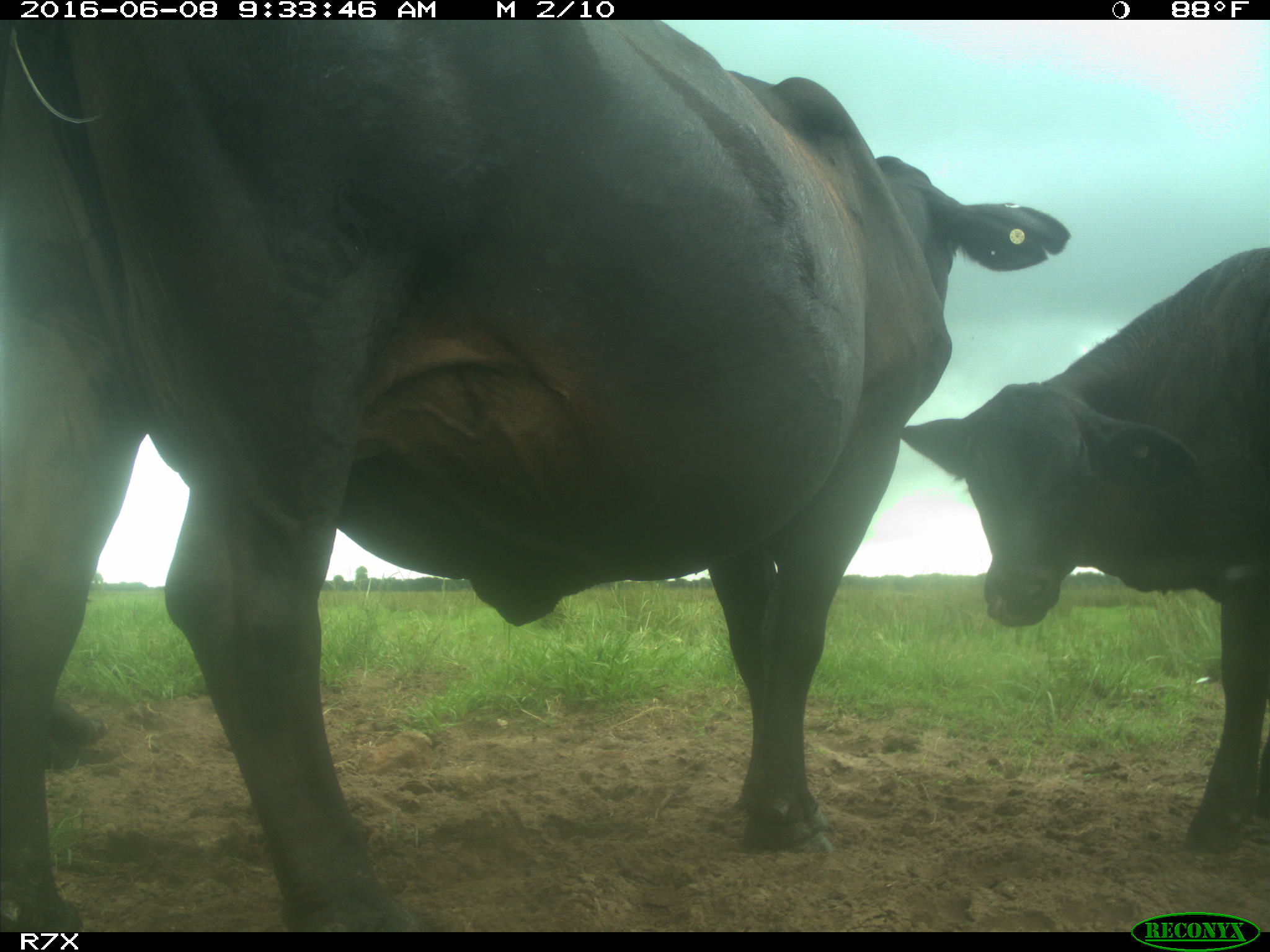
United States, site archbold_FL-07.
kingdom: Animalia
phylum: Chordata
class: Mammalia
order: Artiodactyla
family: Bovidae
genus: Bos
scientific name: Bos taurus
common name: domestic cow